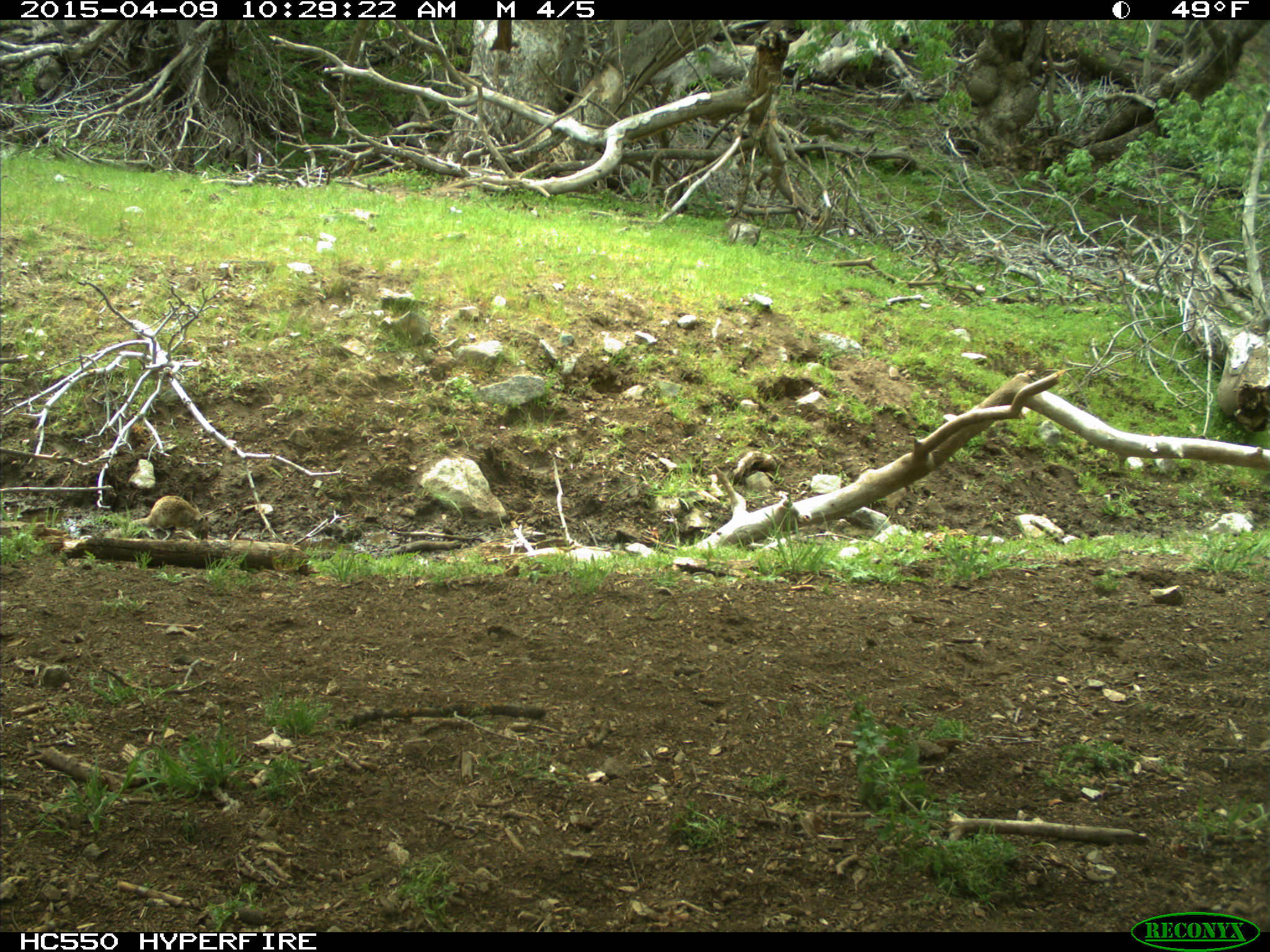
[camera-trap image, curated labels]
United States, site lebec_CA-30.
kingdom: Animalia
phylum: Chordata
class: Mammalia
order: Rodentia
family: Sciuridae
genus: Otospermophilus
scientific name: Otospermophilus beecheyi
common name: california ground squirrel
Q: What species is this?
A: Otospermophilus beecheyi (california ground squirrel).